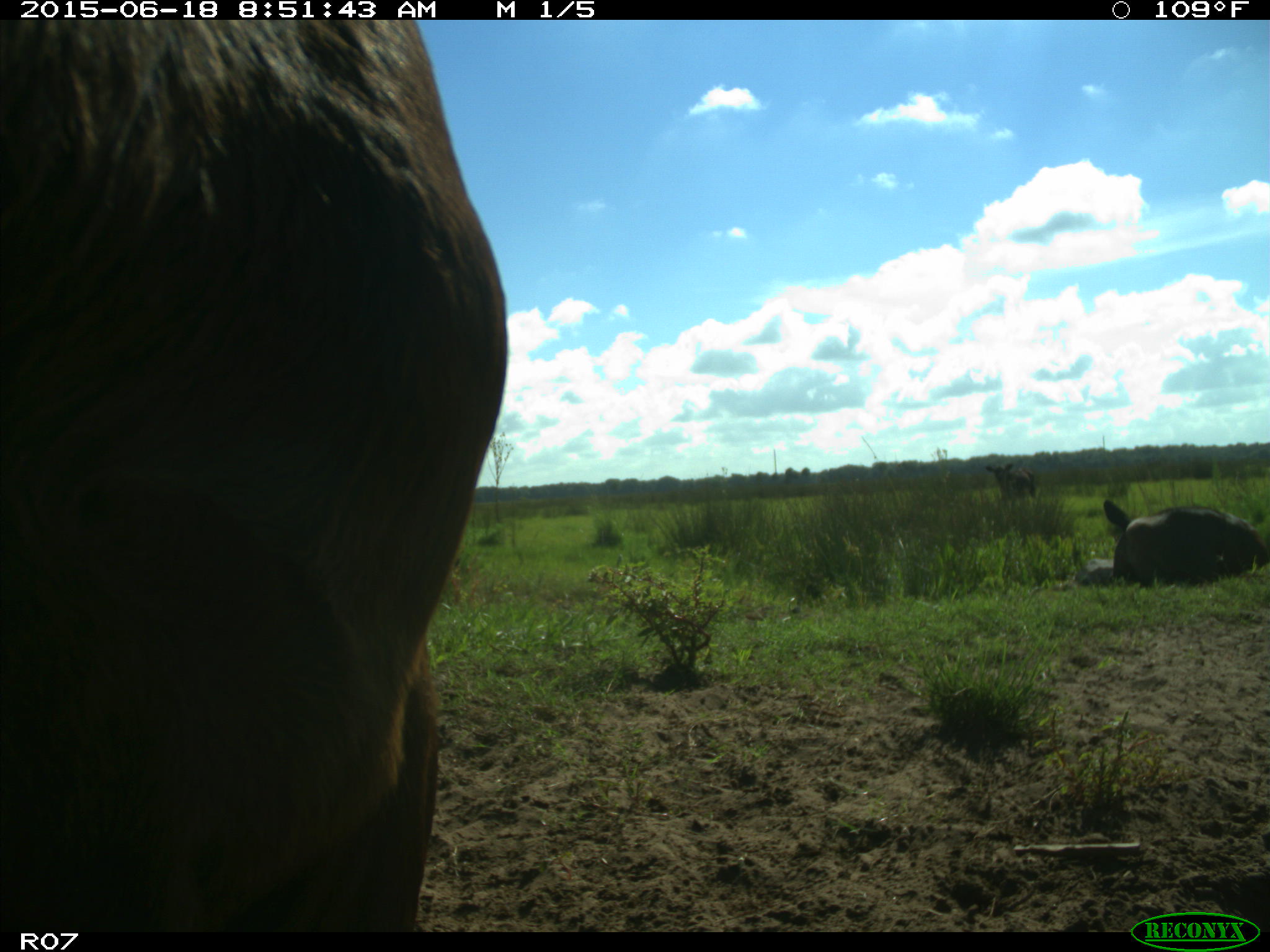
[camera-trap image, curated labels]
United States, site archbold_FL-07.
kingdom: Animalia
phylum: Chordata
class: Mammalia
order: Artiodactyla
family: Bovidae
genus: Bos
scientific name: Bos taurus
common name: domestic cow